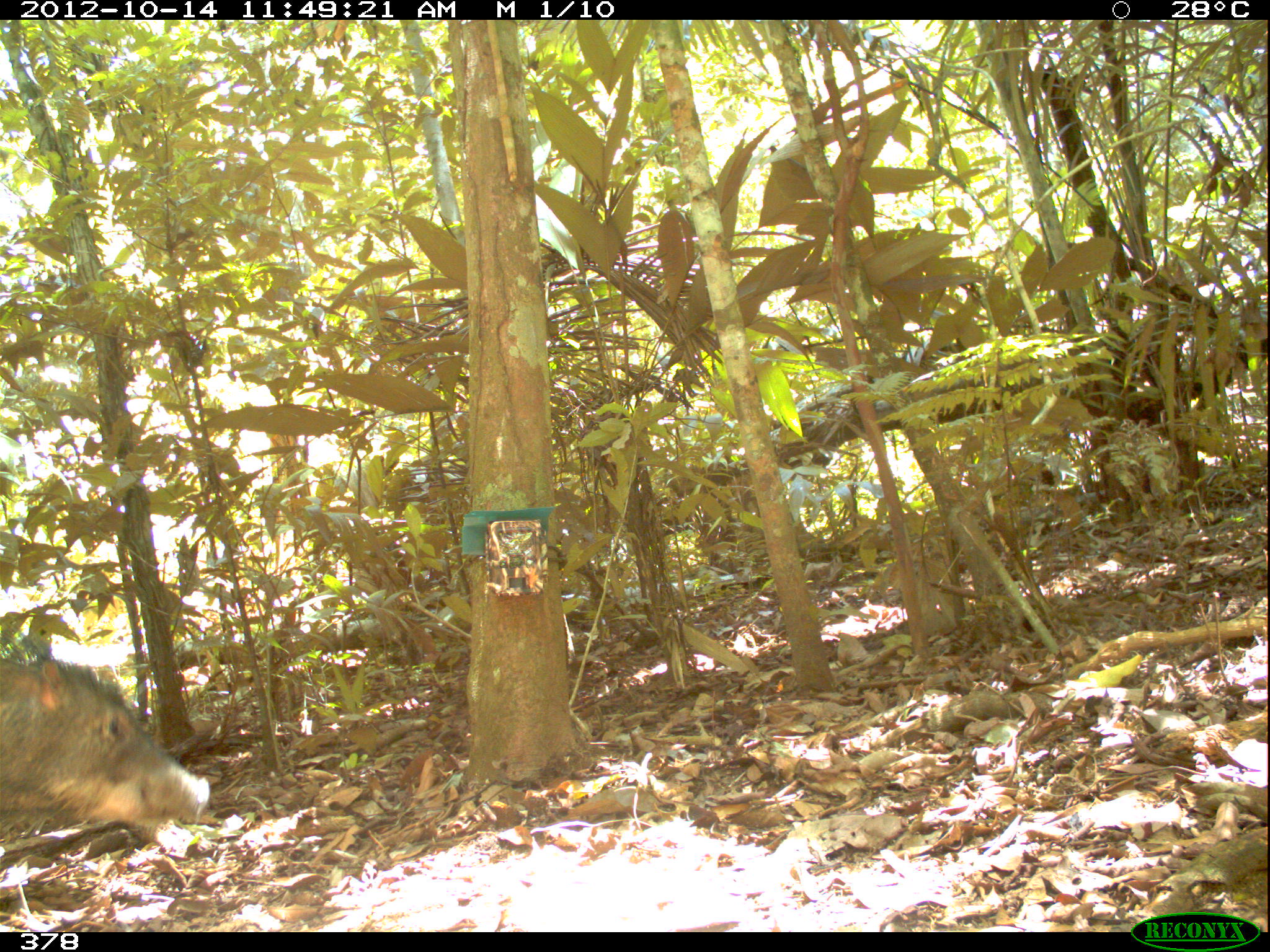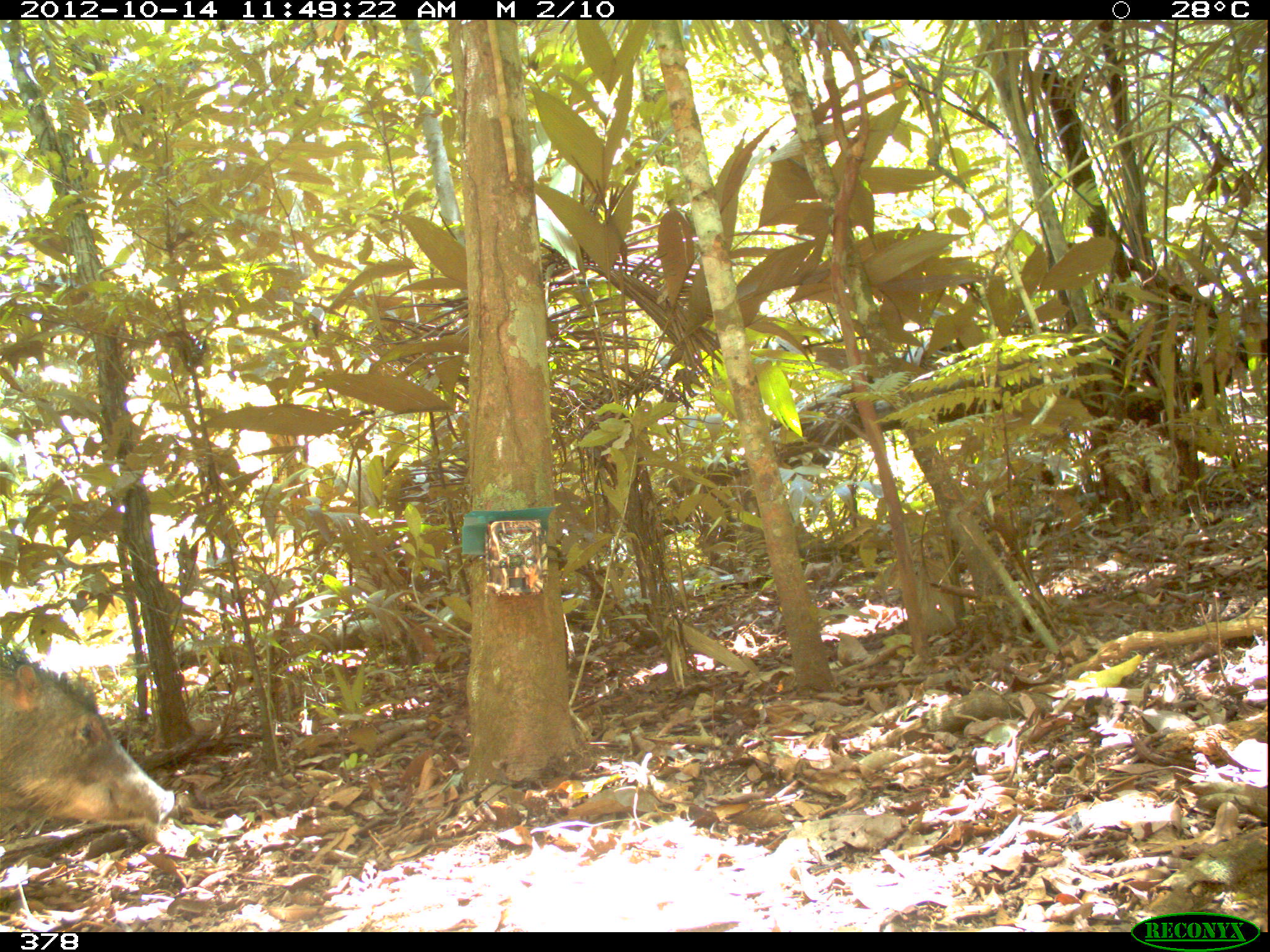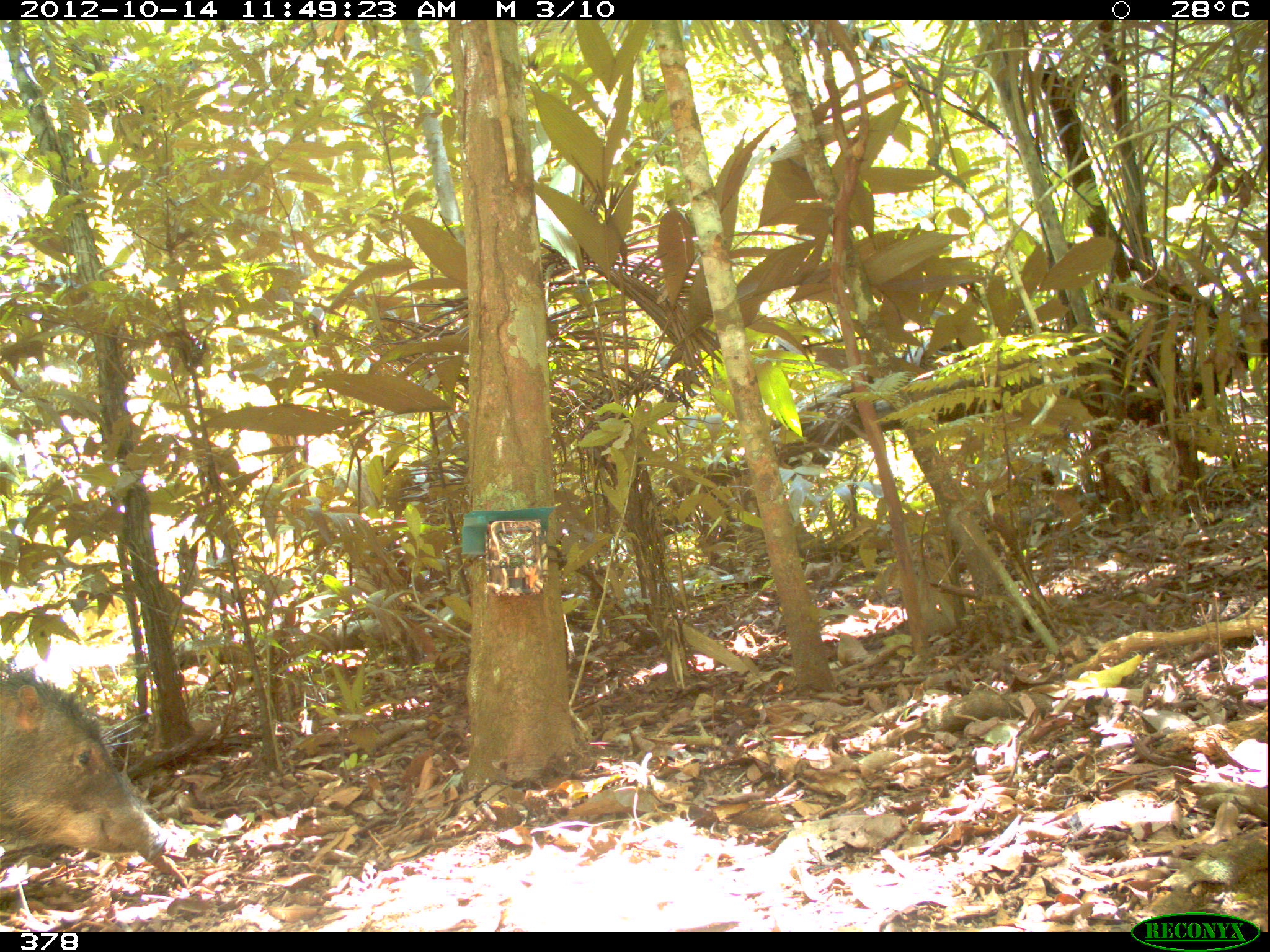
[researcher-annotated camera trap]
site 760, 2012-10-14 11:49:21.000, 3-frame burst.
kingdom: Animalia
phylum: Chordata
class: Mammalia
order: Artiodactyla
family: Tayassuidae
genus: Tayassu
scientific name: Tayassu pecari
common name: white-lipped peccary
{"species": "Tayassu pecari (white-lipped peccary)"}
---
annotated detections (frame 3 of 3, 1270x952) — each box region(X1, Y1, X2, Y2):
tayassu pecari: region(0, 664, 171, 865)